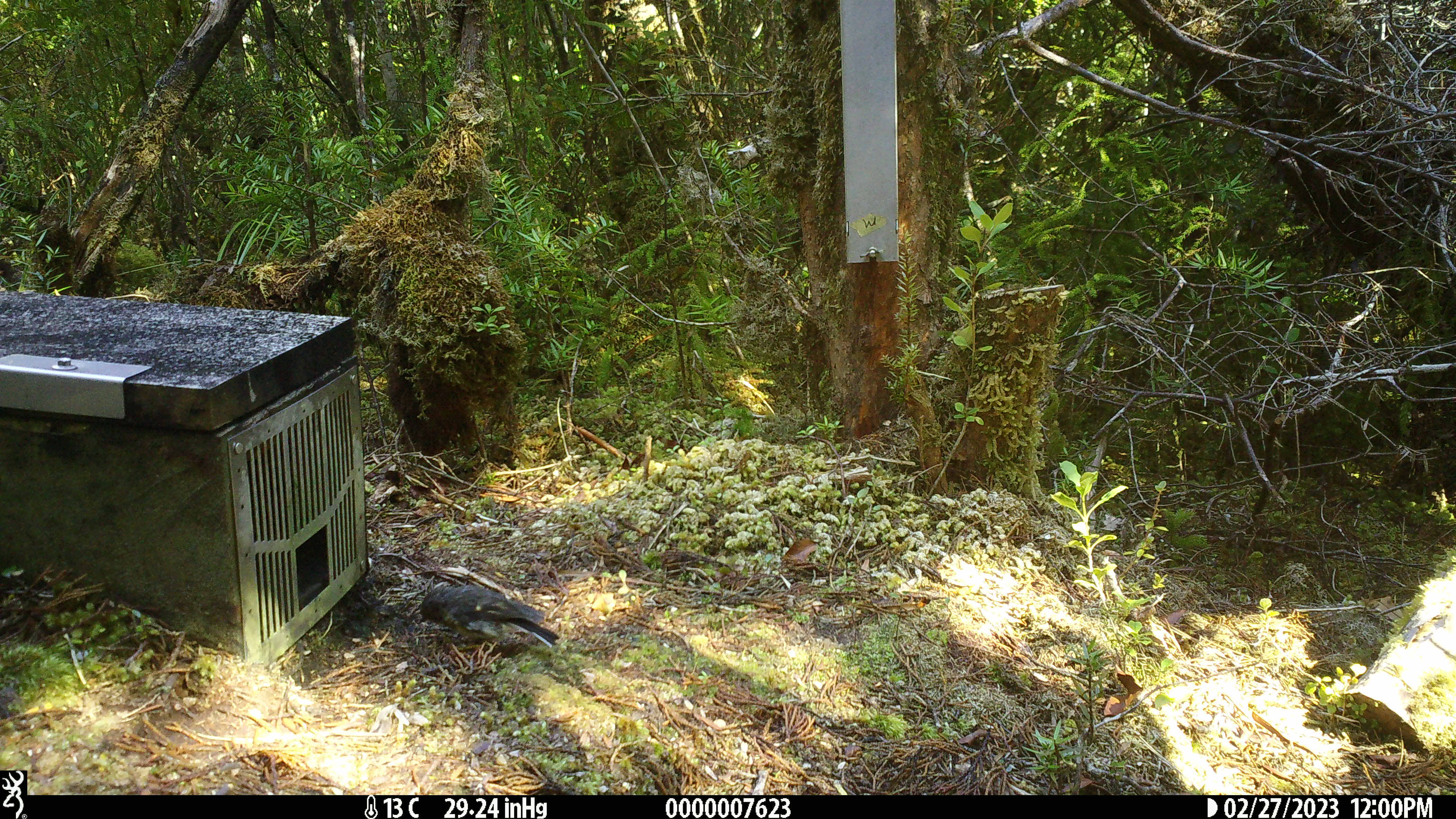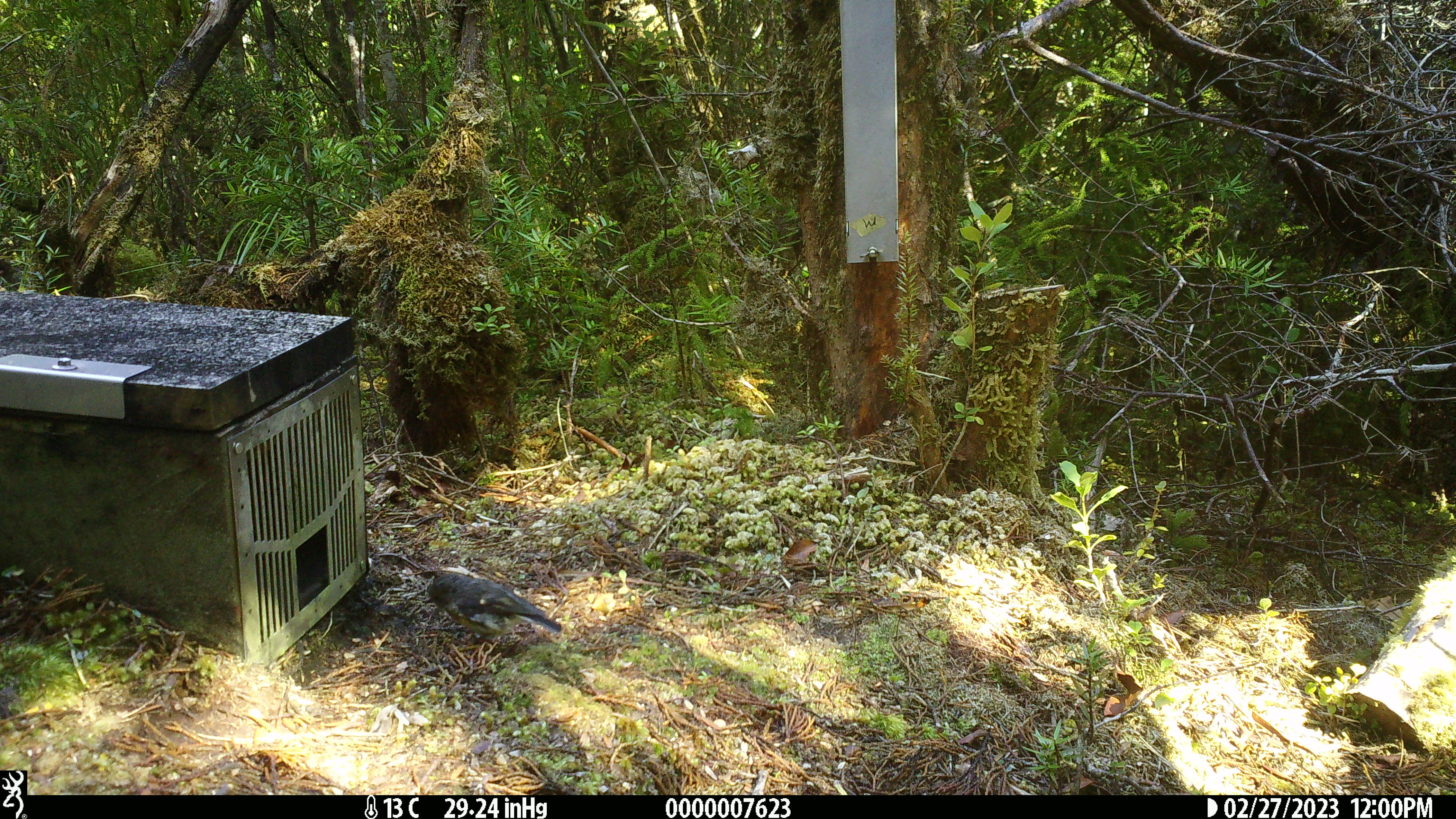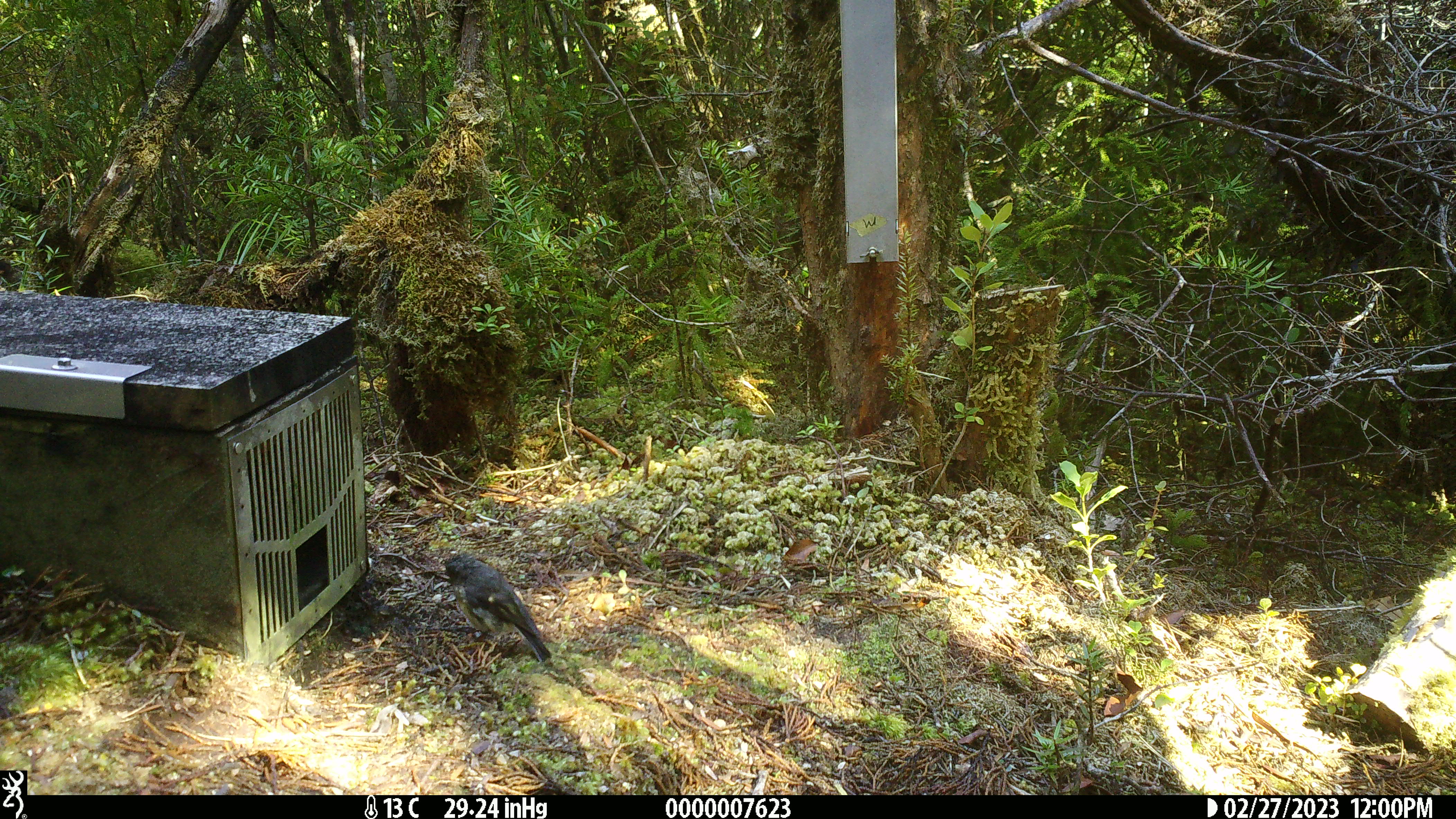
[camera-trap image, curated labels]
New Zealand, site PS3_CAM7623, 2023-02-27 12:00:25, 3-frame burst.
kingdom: Animalia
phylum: Chordata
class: Aves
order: Passeriformes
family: Petroicidae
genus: Petroica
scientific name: Petroica macrocephala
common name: tomtit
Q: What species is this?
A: Tomtit (Petroica macrocephala).